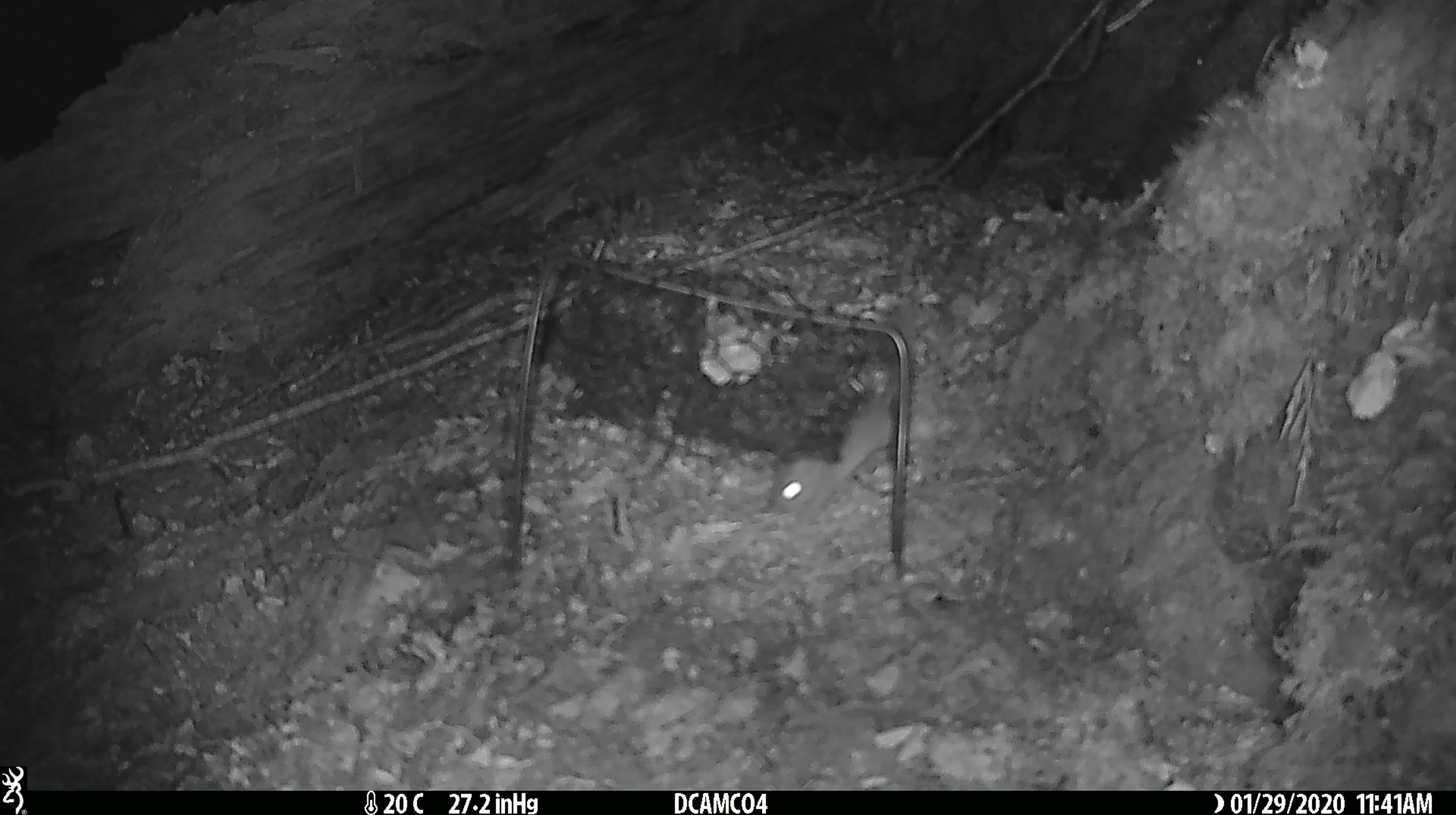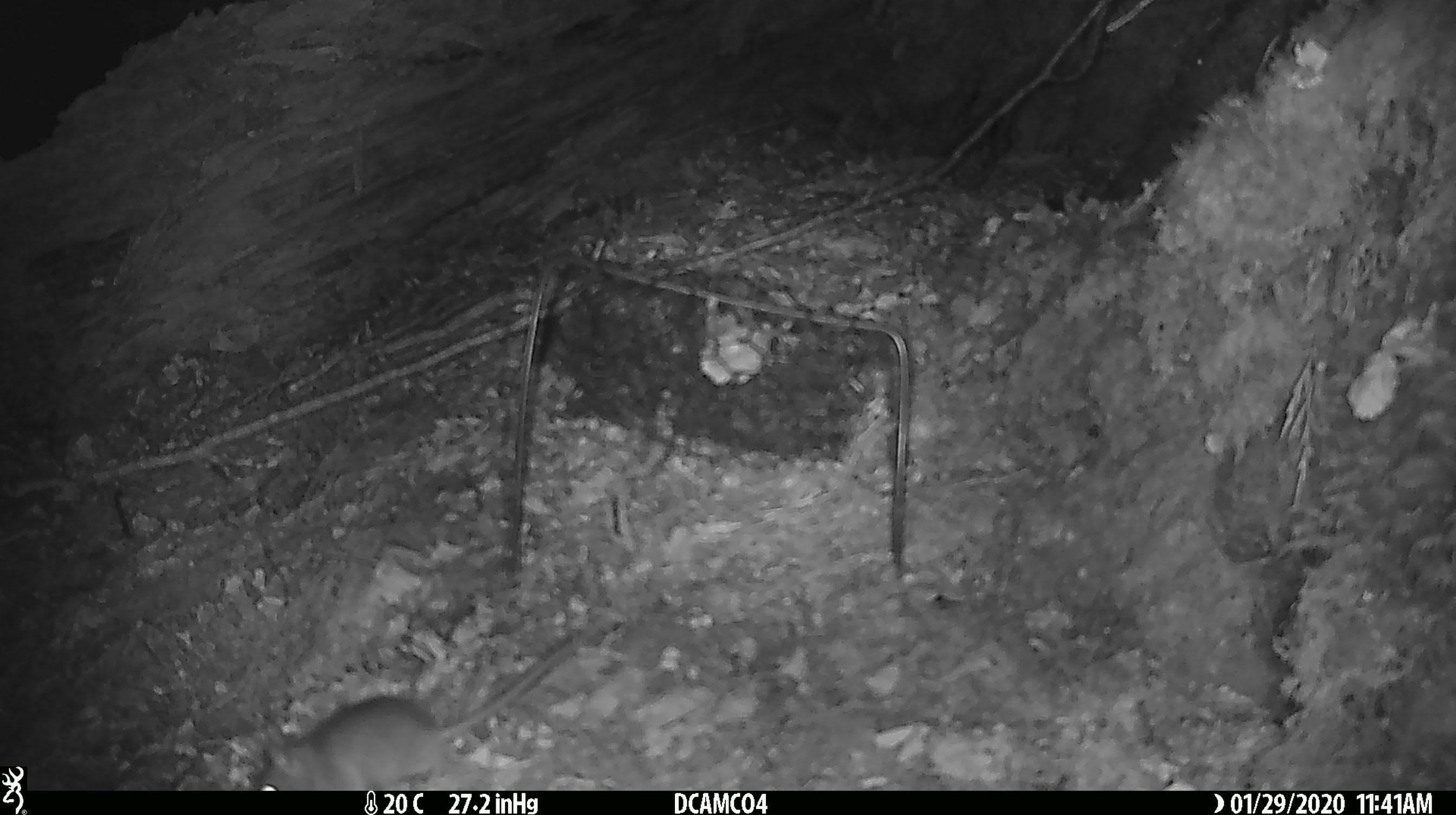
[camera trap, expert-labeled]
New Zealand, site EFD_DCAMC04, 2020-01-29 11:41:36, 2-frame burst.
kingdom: Animalia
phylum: Chordata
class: Mammalia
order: Rodentia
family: Muridae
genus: Mus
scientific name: Mus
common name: mouse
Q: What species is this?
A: Mouse (Mus).